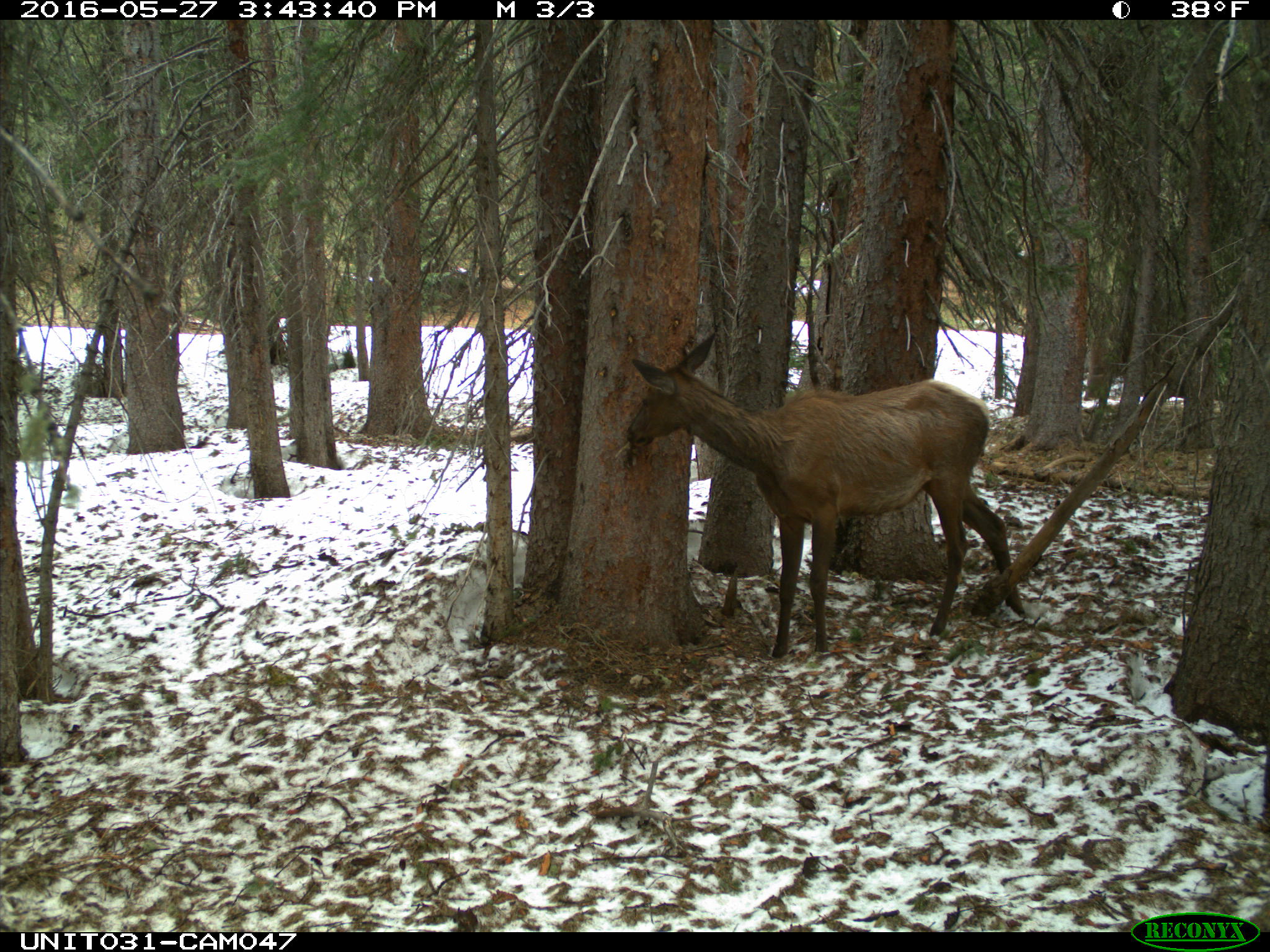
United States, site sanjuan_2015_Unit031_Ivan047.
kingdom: Animalia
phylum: Chordata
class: Mammalia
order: Artiodactyla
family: Cervidae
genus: Cervus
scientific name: Cervus elaphus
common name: red deer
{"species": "Cervus elaphus (red deer)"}